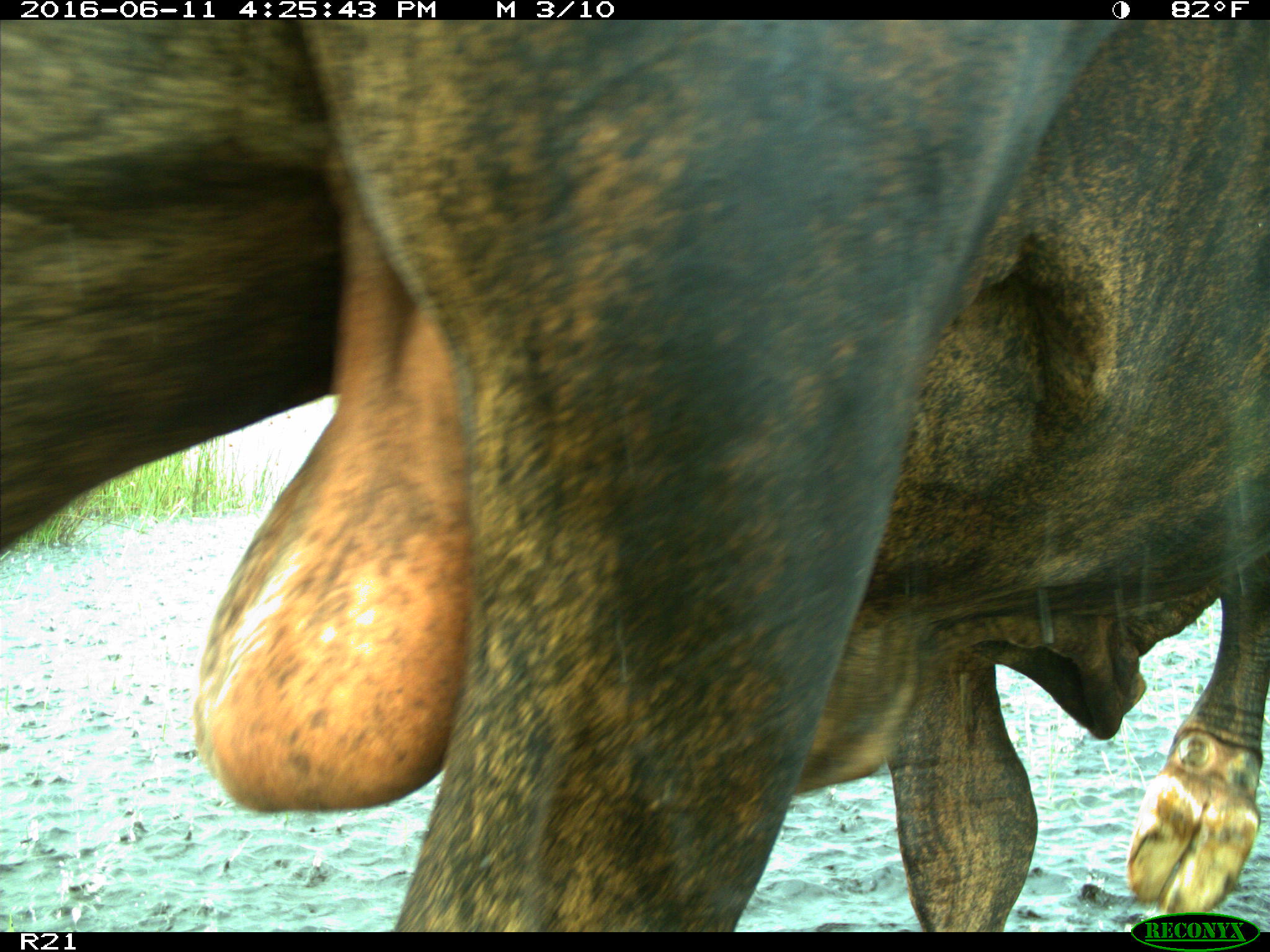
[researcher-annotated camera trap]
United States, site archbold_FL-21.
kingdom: Animalia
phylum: Chordata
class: Mammalia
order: Artiodactyla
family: Bovidae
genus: Bos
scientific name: Bos taurus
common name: domestic cow